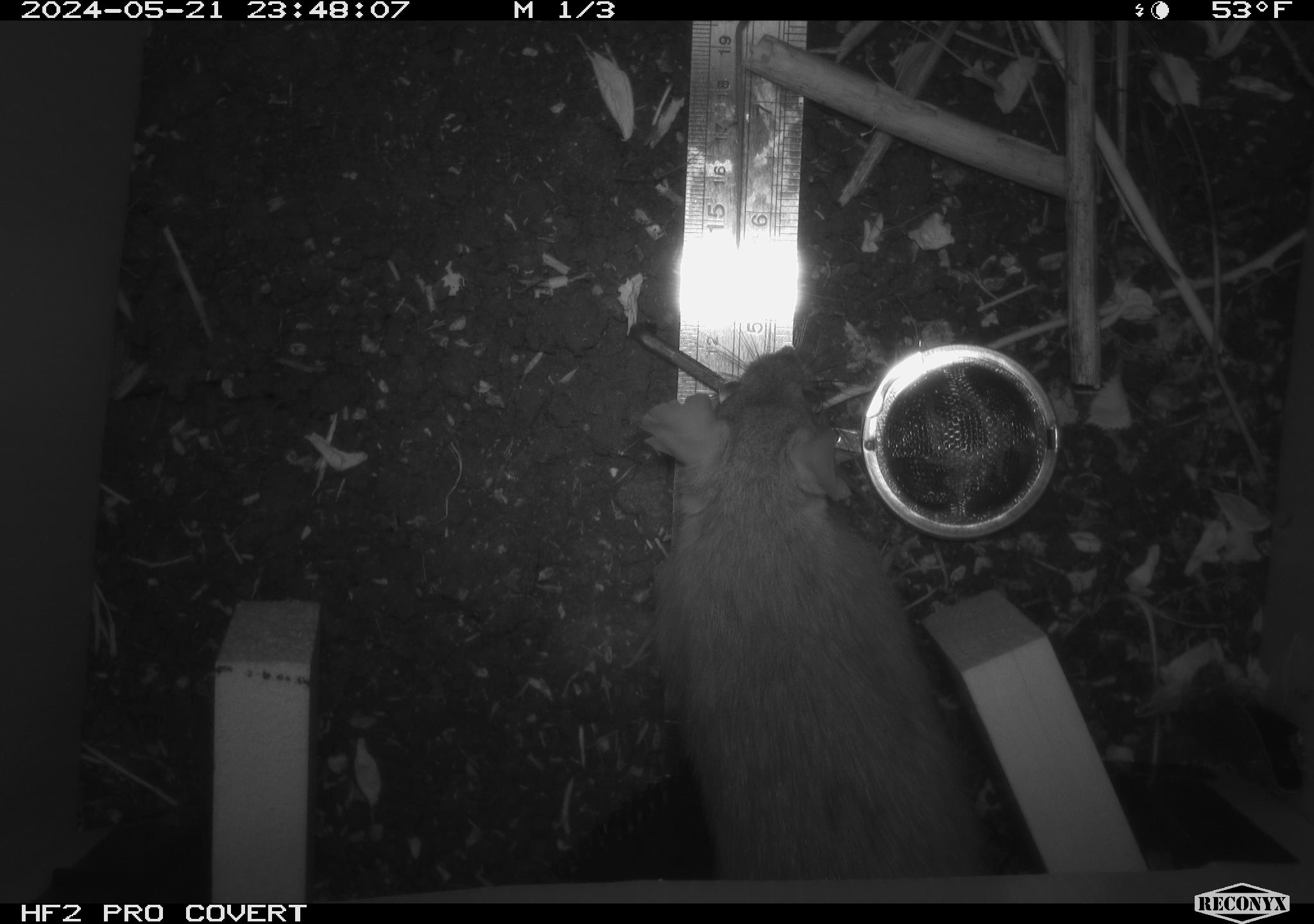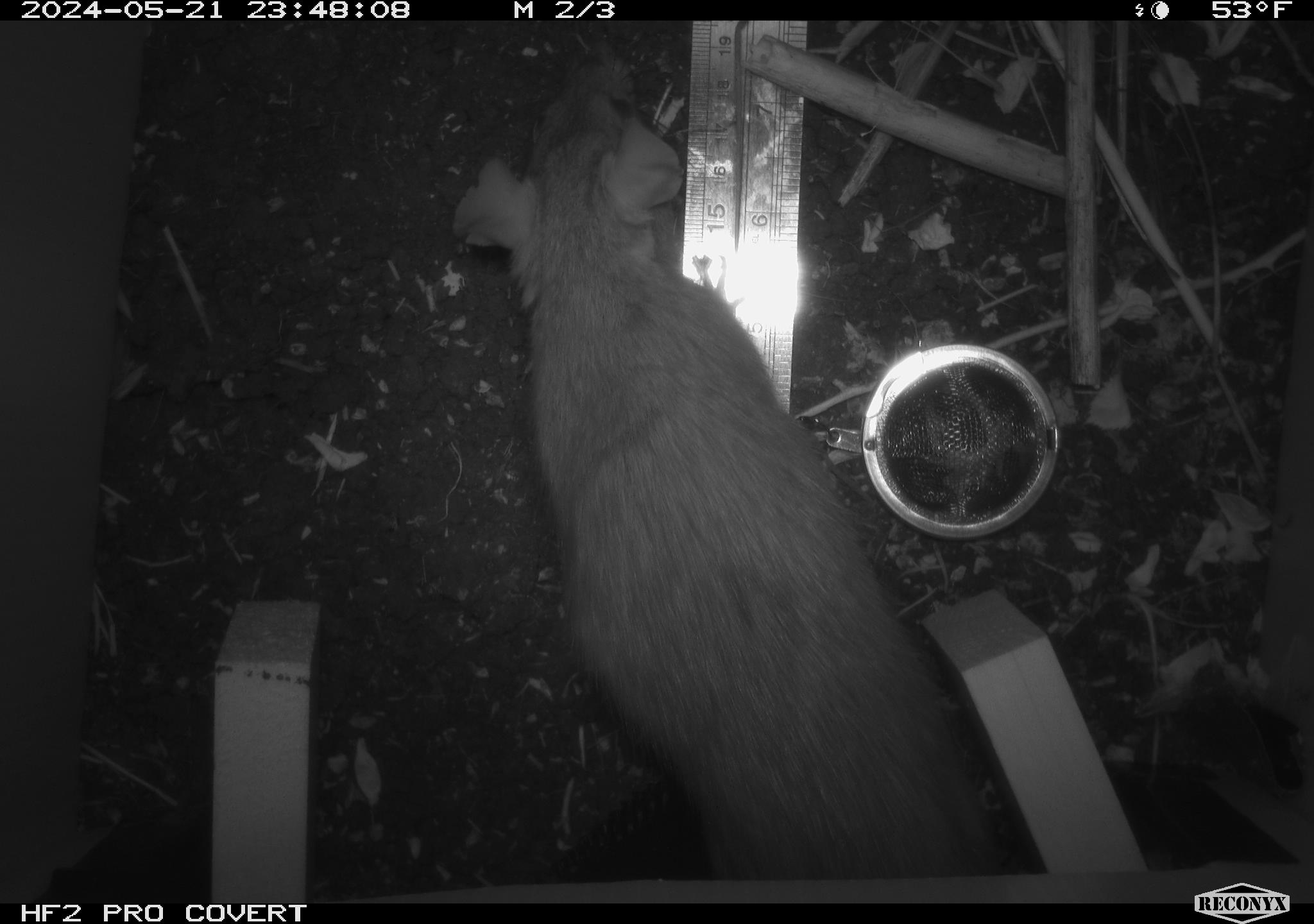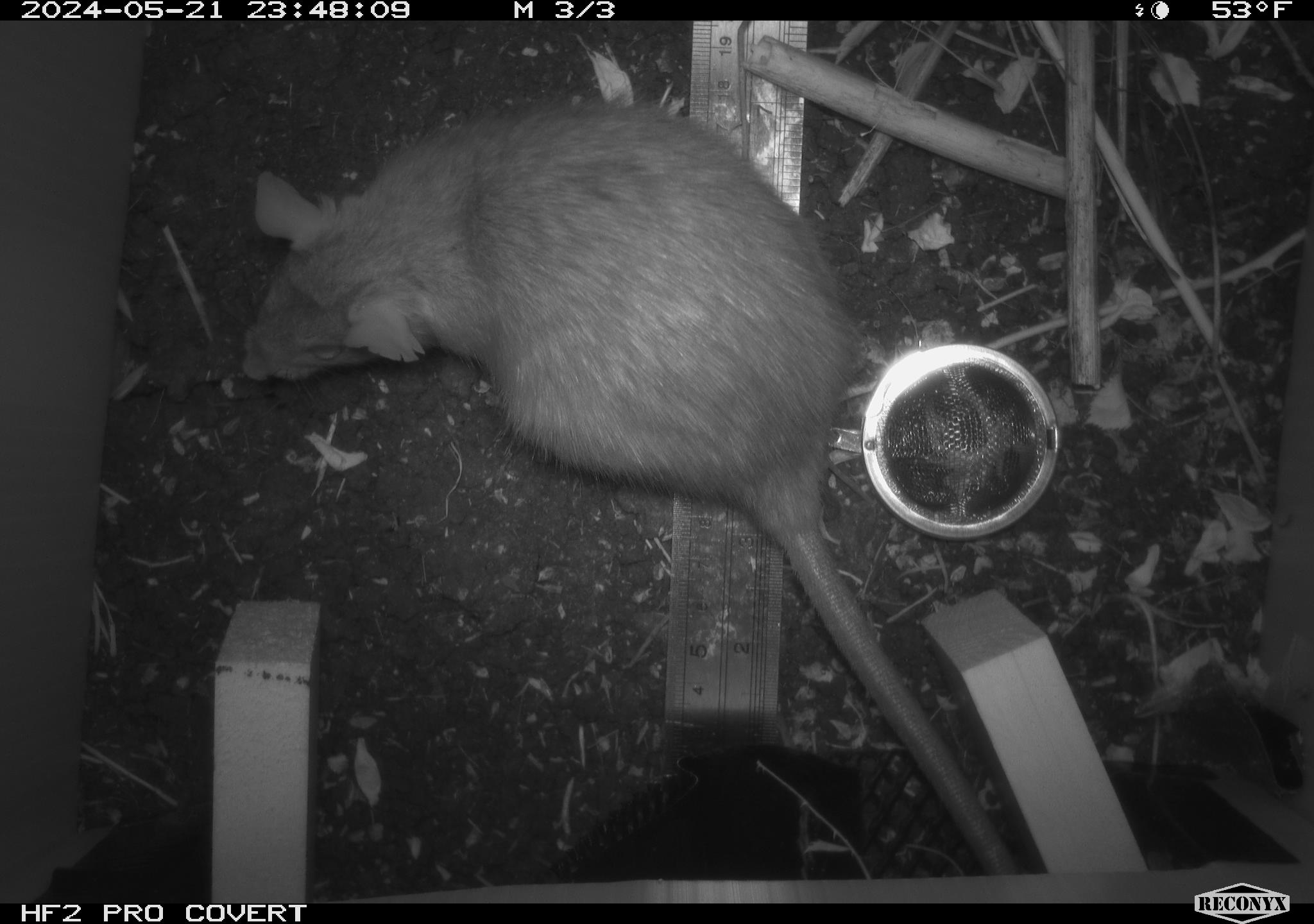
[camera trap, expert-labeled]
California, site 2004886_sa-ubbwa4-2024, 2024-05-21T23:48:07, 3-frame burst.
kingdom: Animalia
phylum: Chordata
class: Mammalia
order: Rodentia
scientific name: Rodentia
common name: woodrat or rat or mouse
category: woodrat or rat or mouse species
Woodrat or rat or mouse species (woodrat or rat or mouse) (Rodentia).